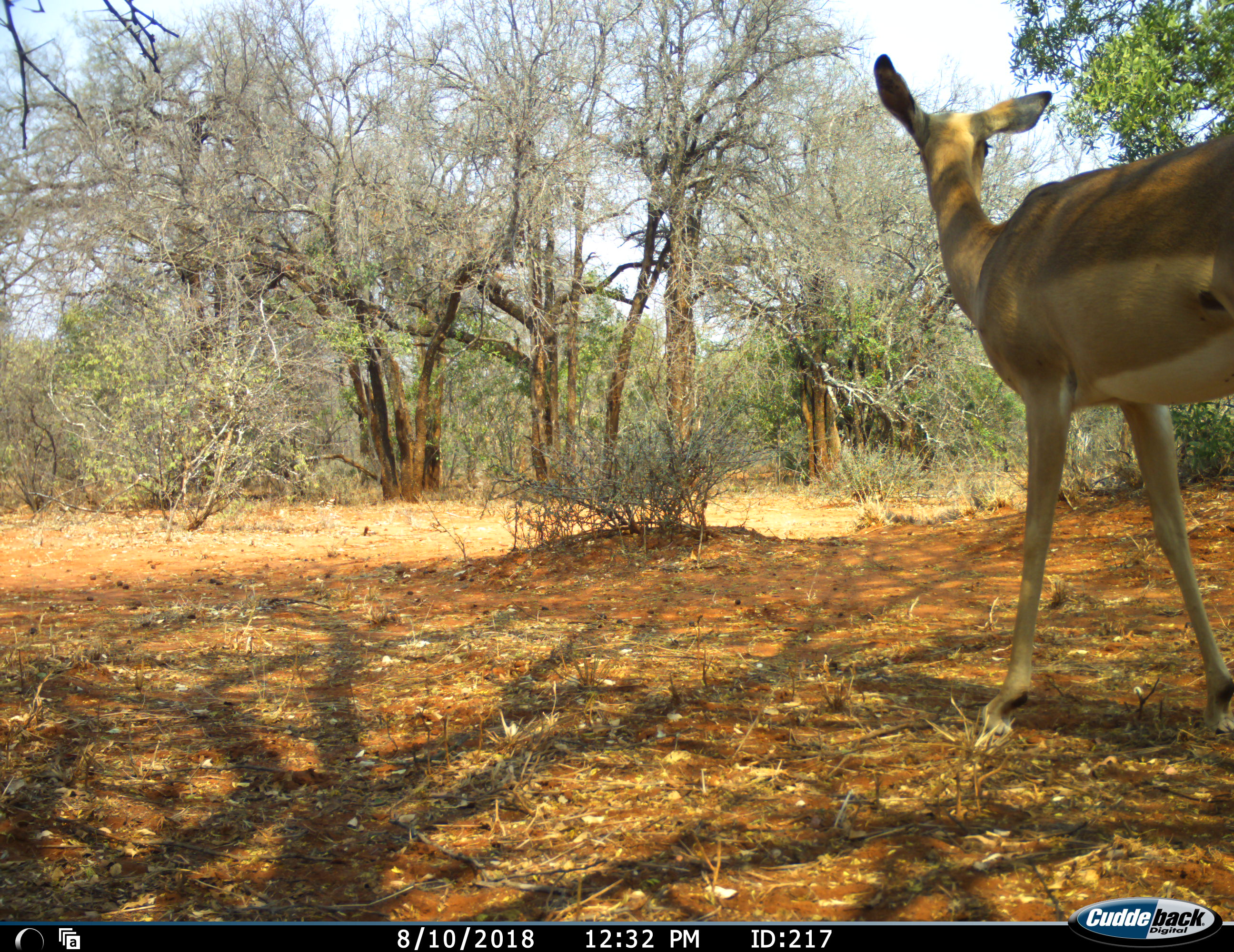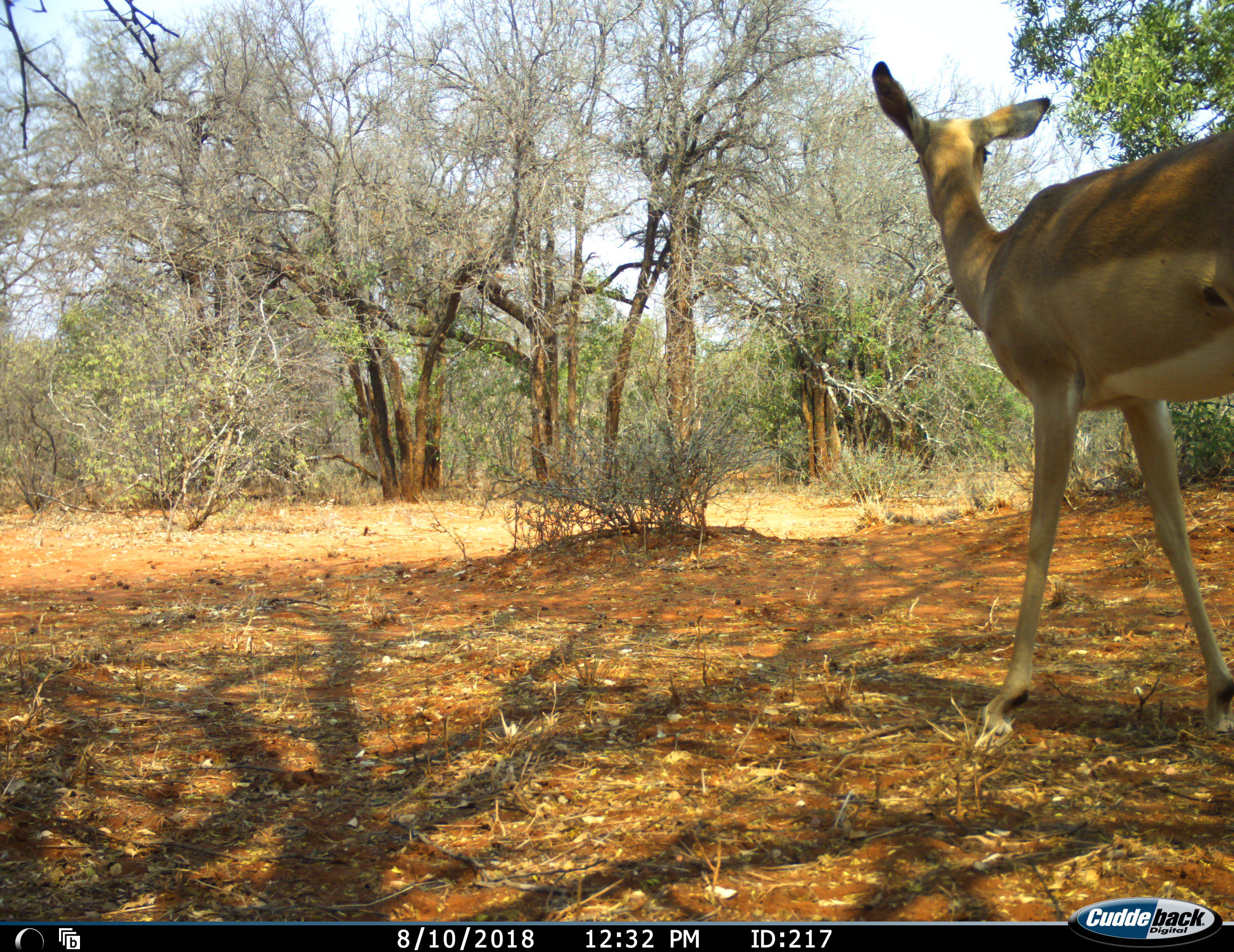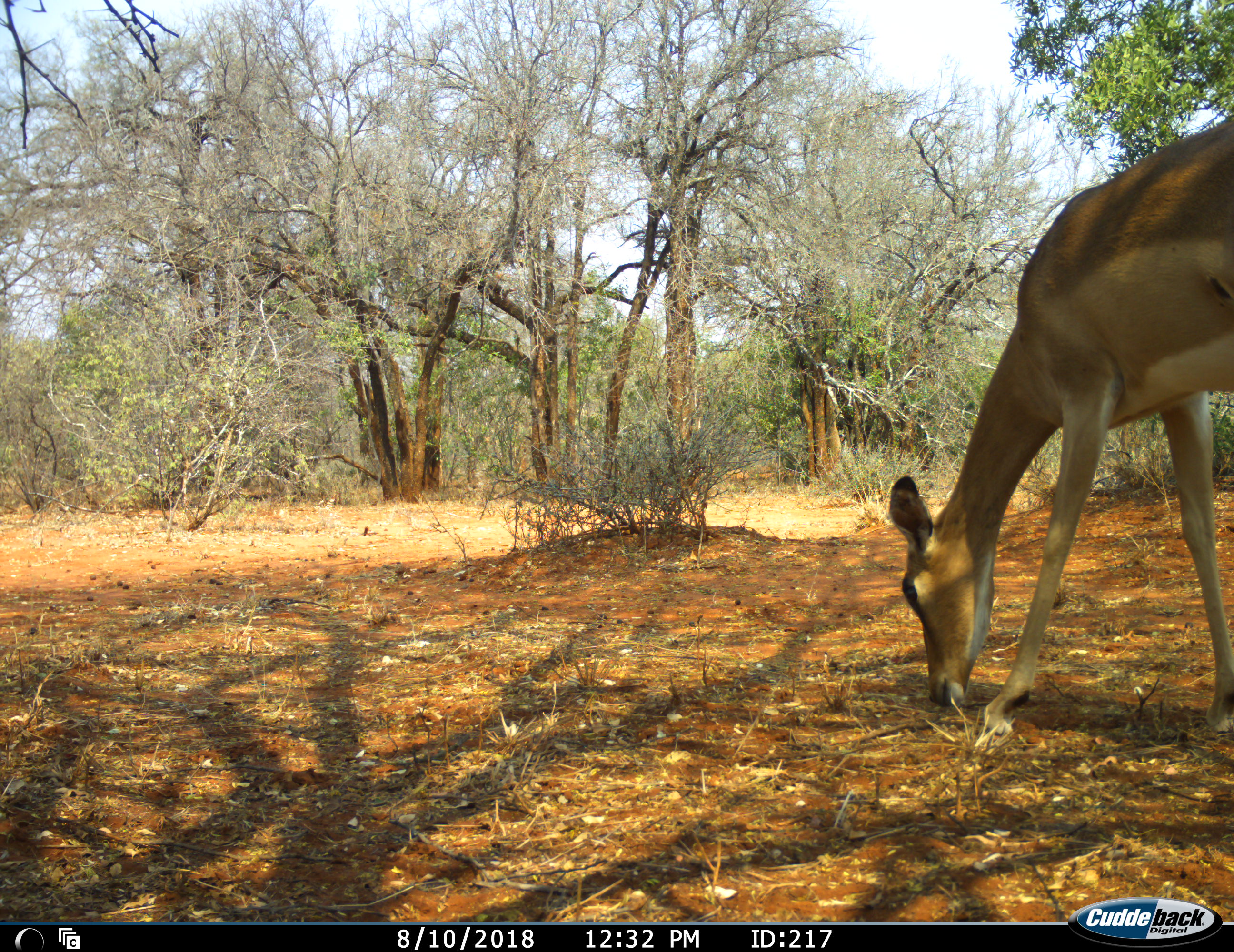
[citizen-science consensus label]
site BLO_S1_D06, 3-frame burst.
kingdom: Animalia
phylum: Chordata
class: Mammalia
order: Artiodactyla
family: Bovidae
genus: Aepyceros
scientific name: Aepyceros melampus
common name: impala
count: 1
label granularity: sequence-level